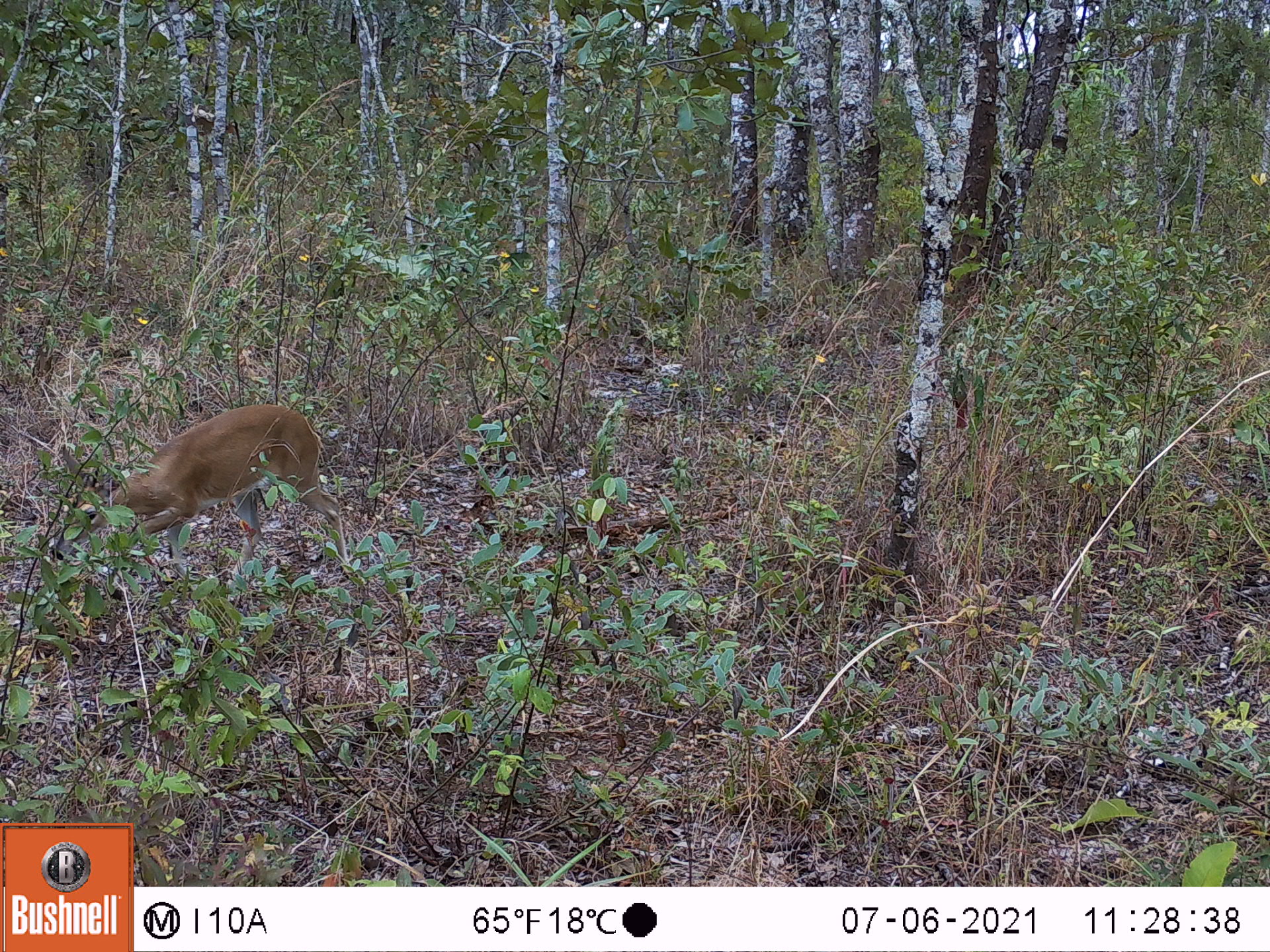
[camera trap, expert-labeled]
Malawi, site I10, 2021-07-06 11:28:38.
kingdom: Animalia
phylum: Chordata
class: Mammalia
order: Artiodactyla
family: Bovidae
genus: Sylvicapra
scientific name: Sylvicapra grimmia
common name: common duiker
Common duiker (Sylvicapra grimmia), count 1.